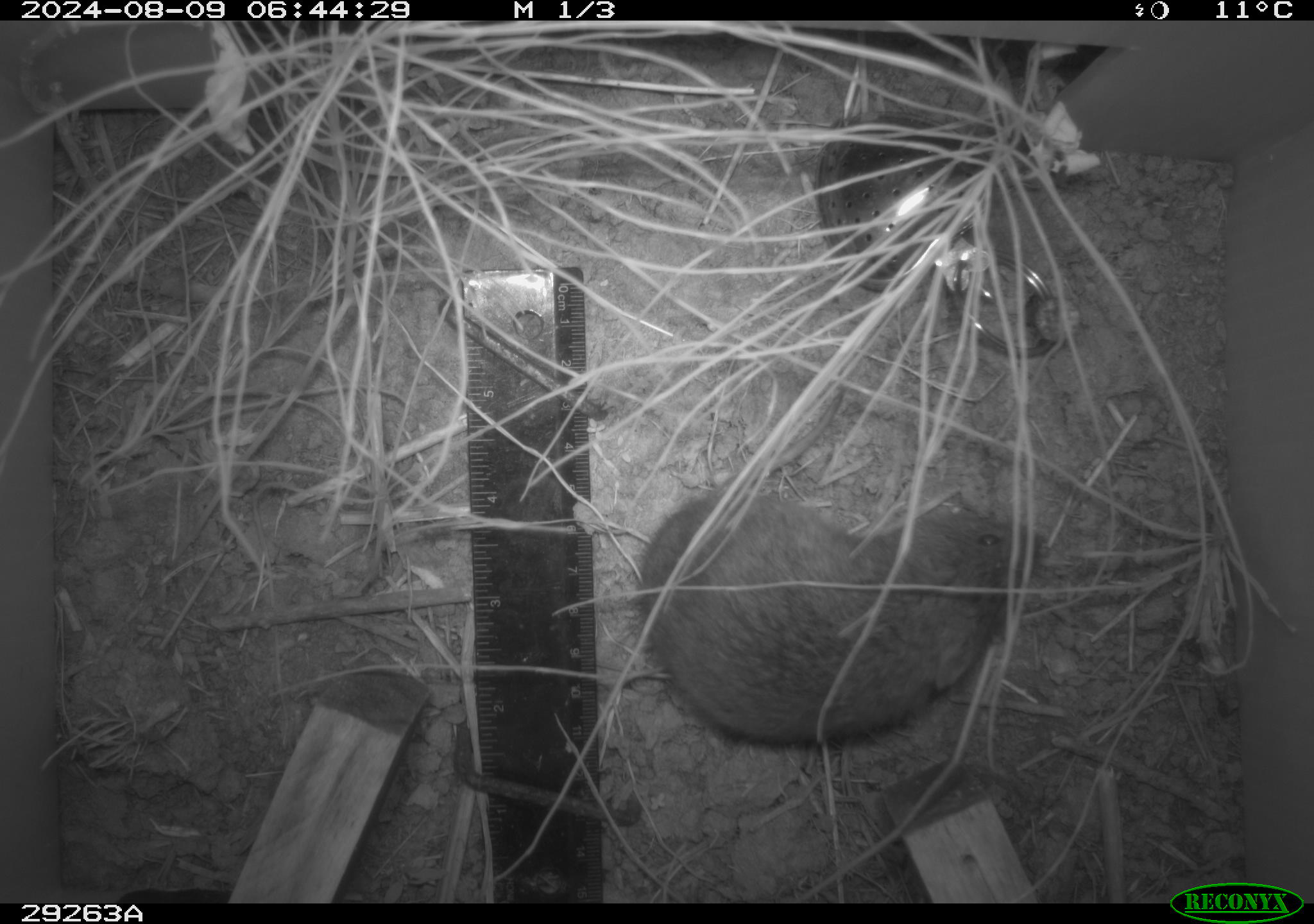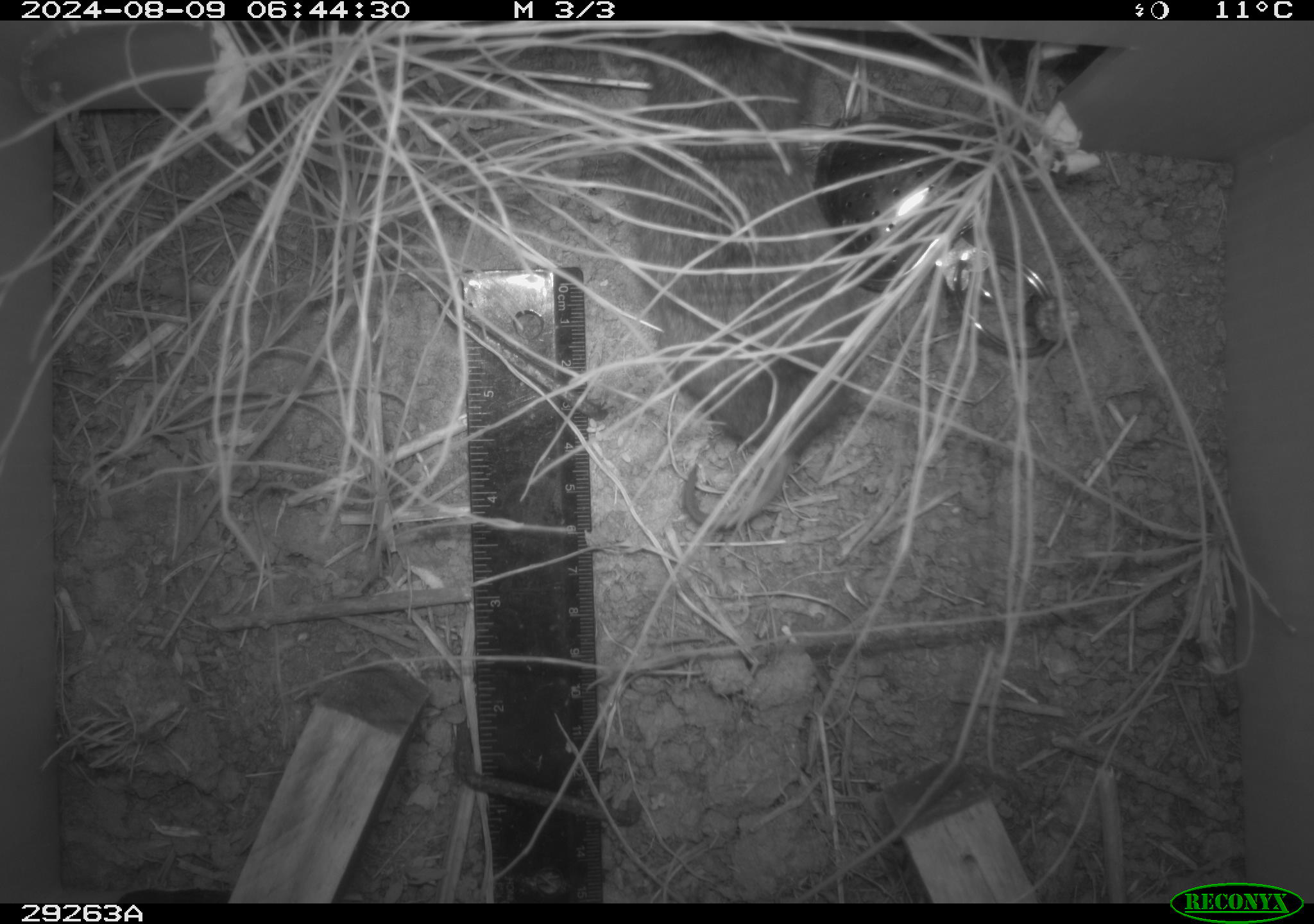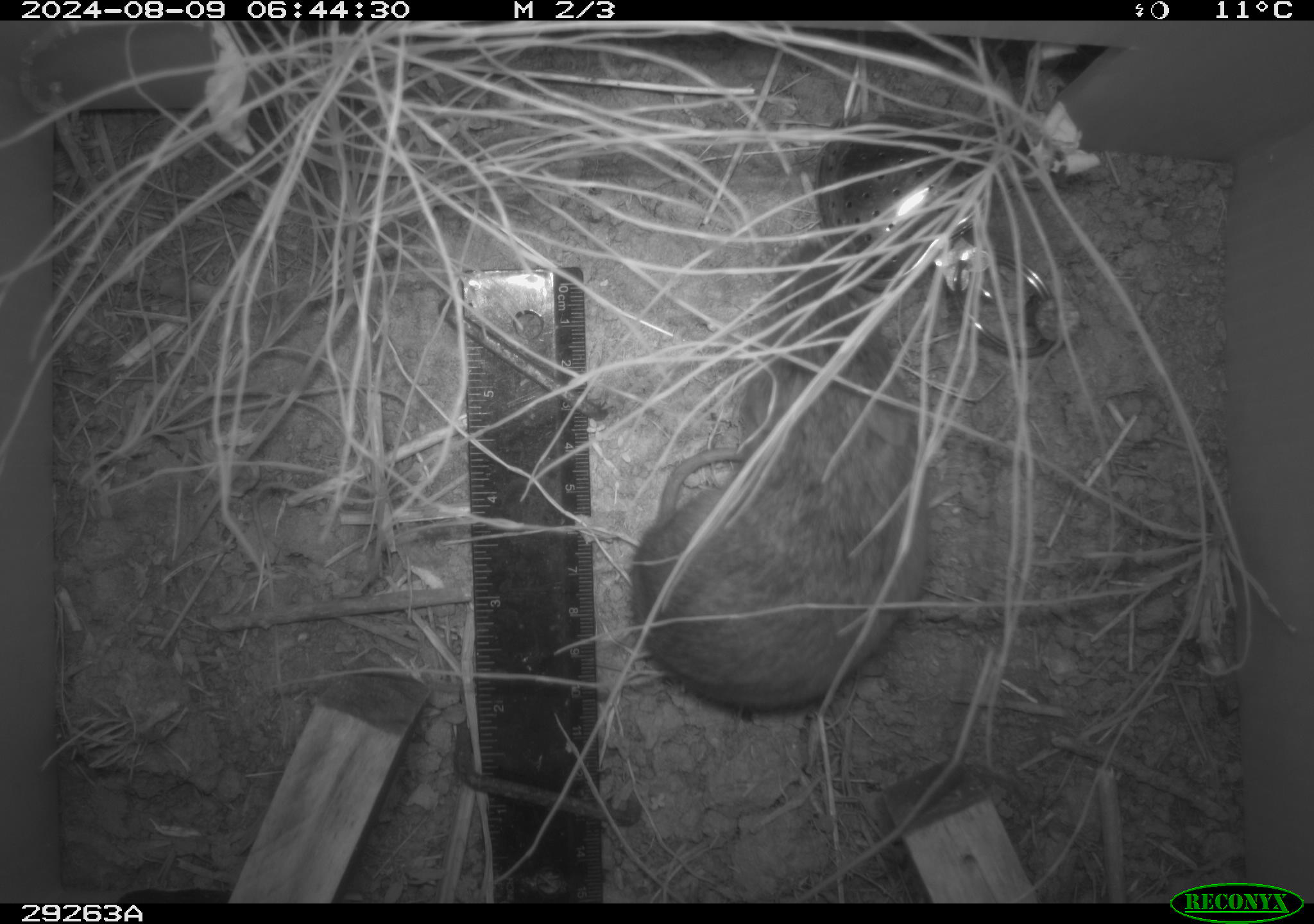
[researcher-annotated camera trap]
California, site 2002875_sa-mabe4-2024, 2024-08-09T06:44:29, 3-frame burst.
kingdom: Animalia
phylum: Chordata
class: Mammalia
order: Rodentia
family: Cricetidae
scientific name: Arvicolinae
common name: voles, lemmings, and muskrats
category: arvicolinae subfamily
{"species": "arvicolinae subfamily (voles, lemmings, and muskrats) (Arvicolinae)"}